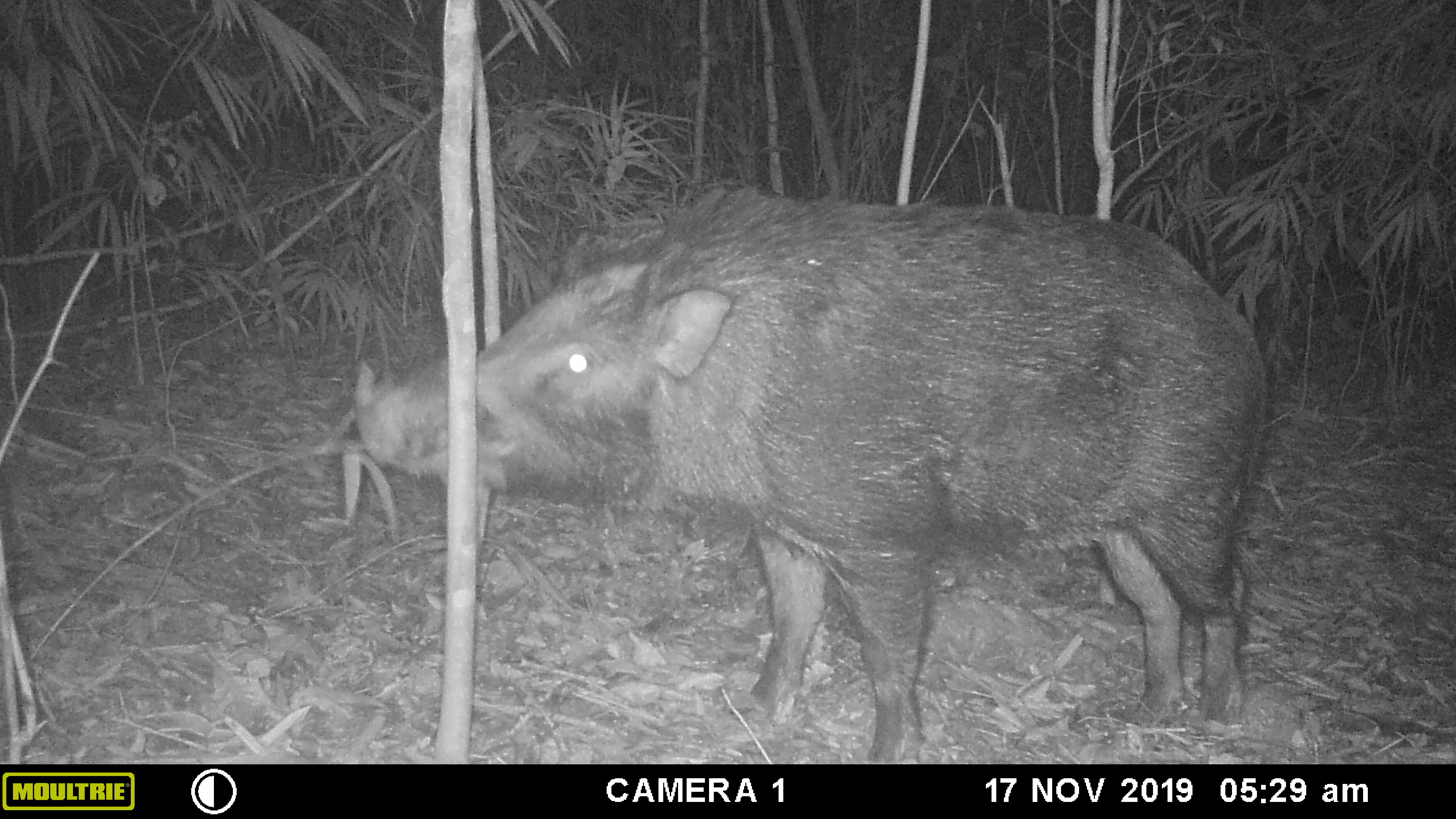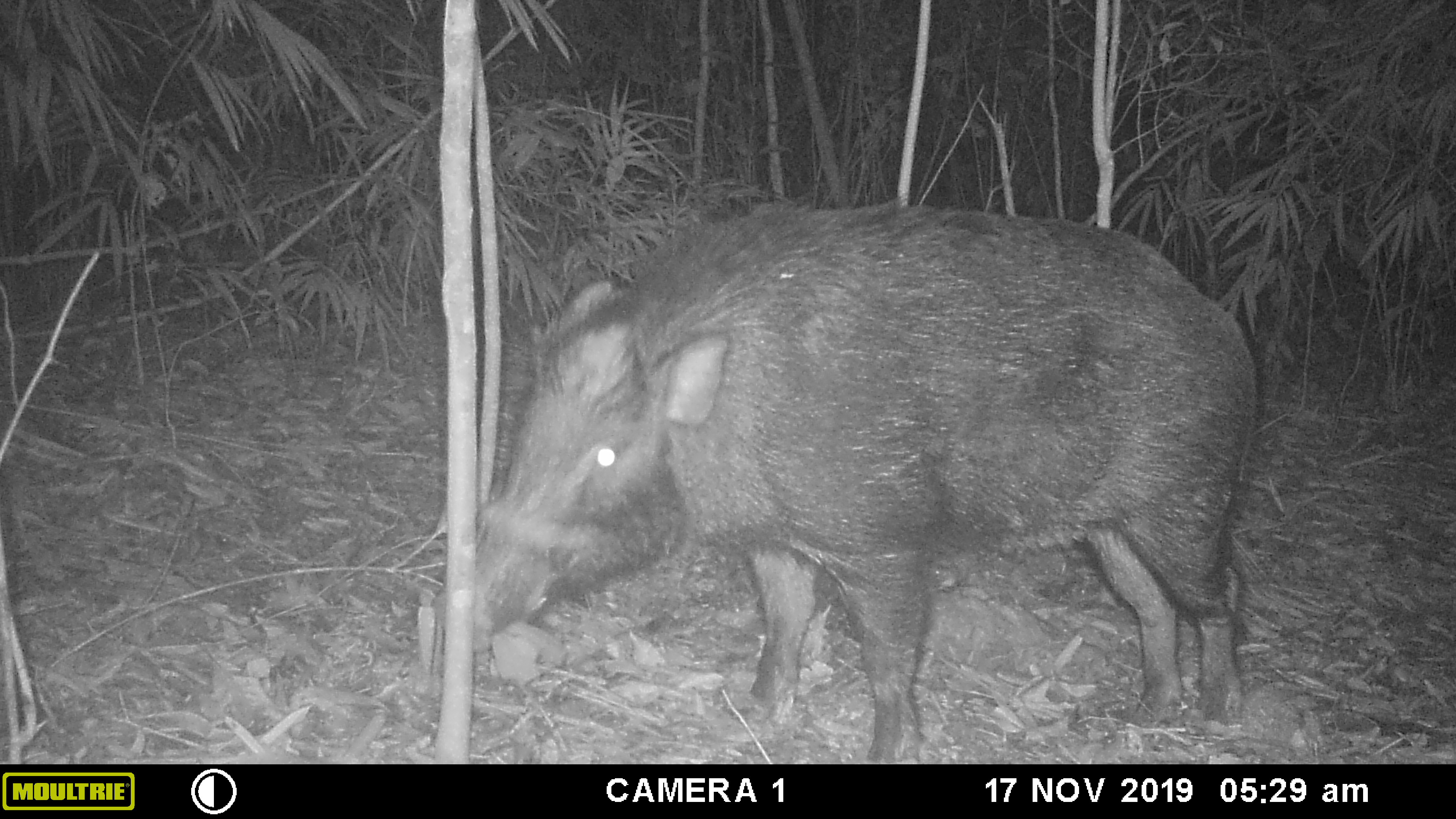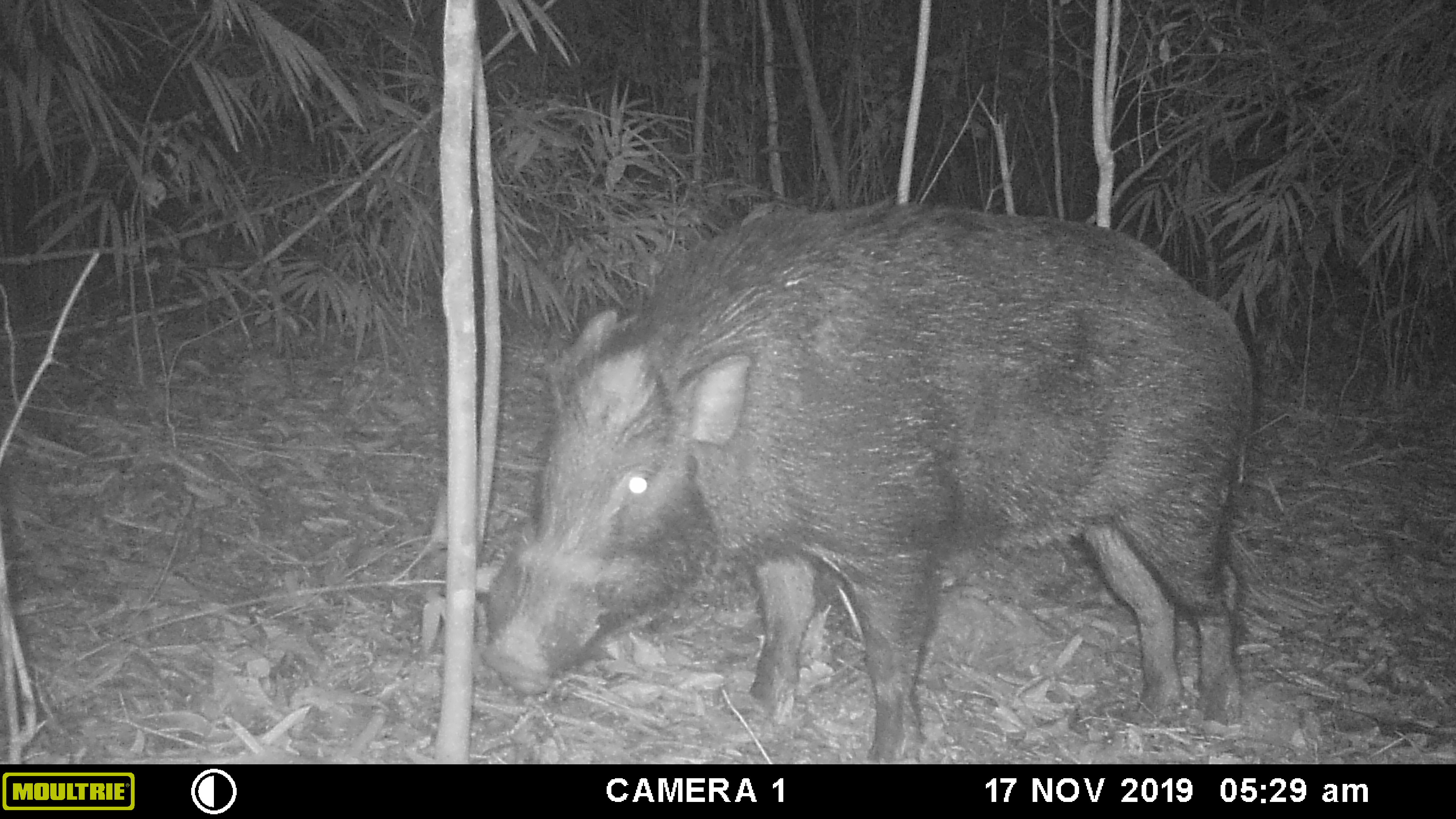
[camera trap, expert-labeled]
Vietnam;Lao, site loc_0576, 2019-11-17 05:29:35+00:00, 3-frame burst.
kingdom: Animalia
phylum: Chordata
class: Mammalia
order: Artiodactyla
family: Suidae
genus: Sus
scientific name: Sus scrofa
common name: eurasian wild pig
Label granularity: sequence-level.